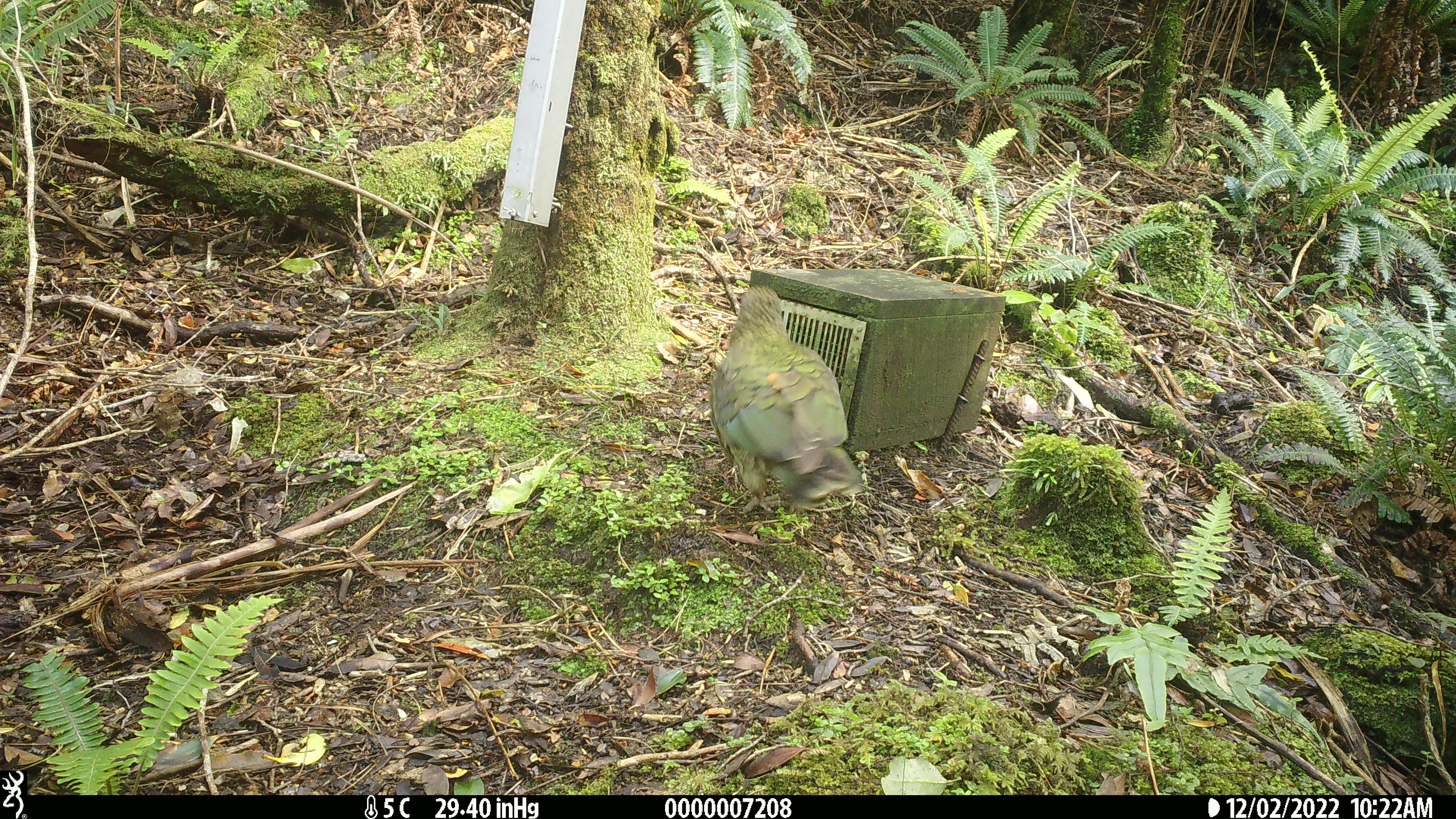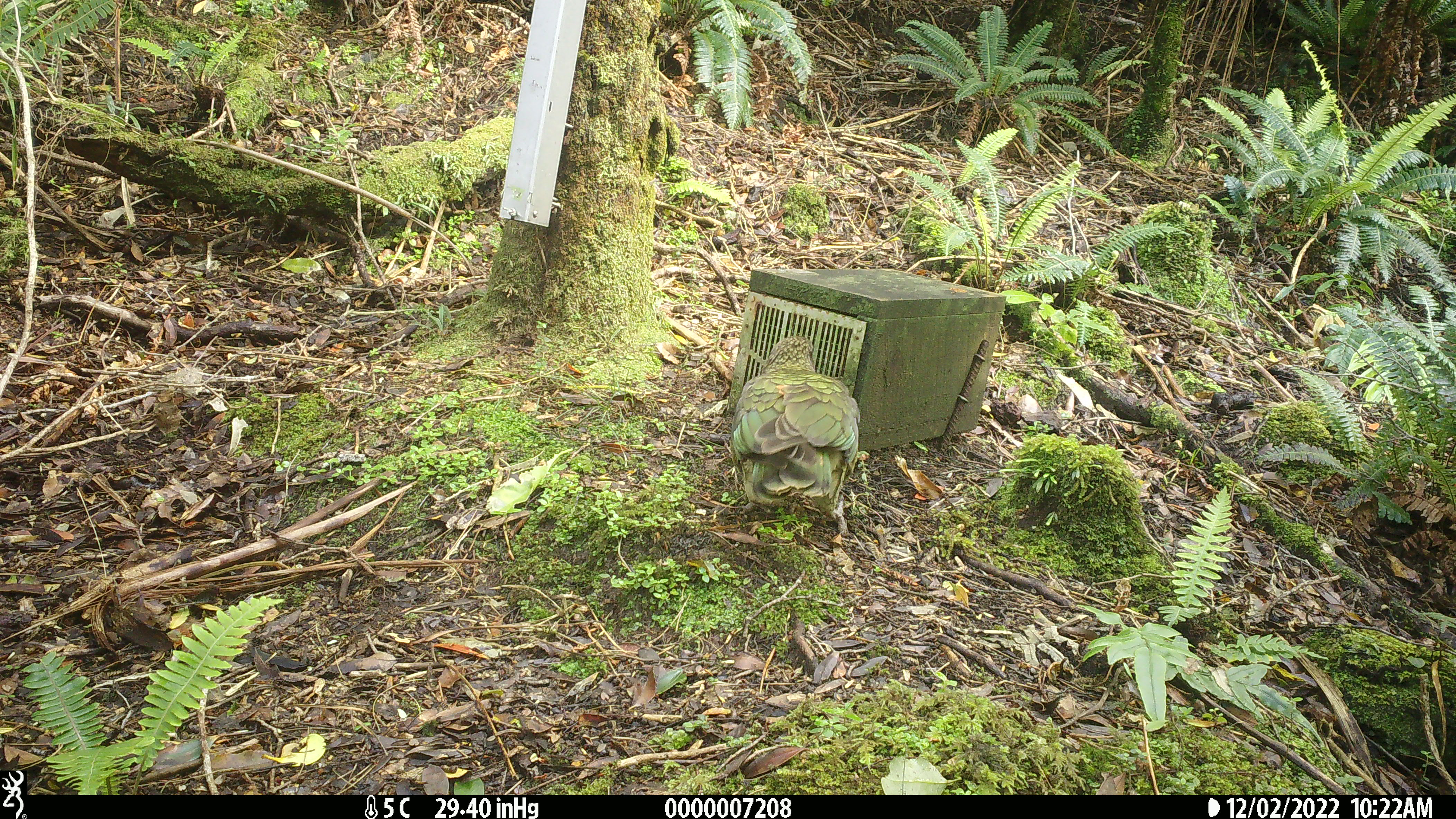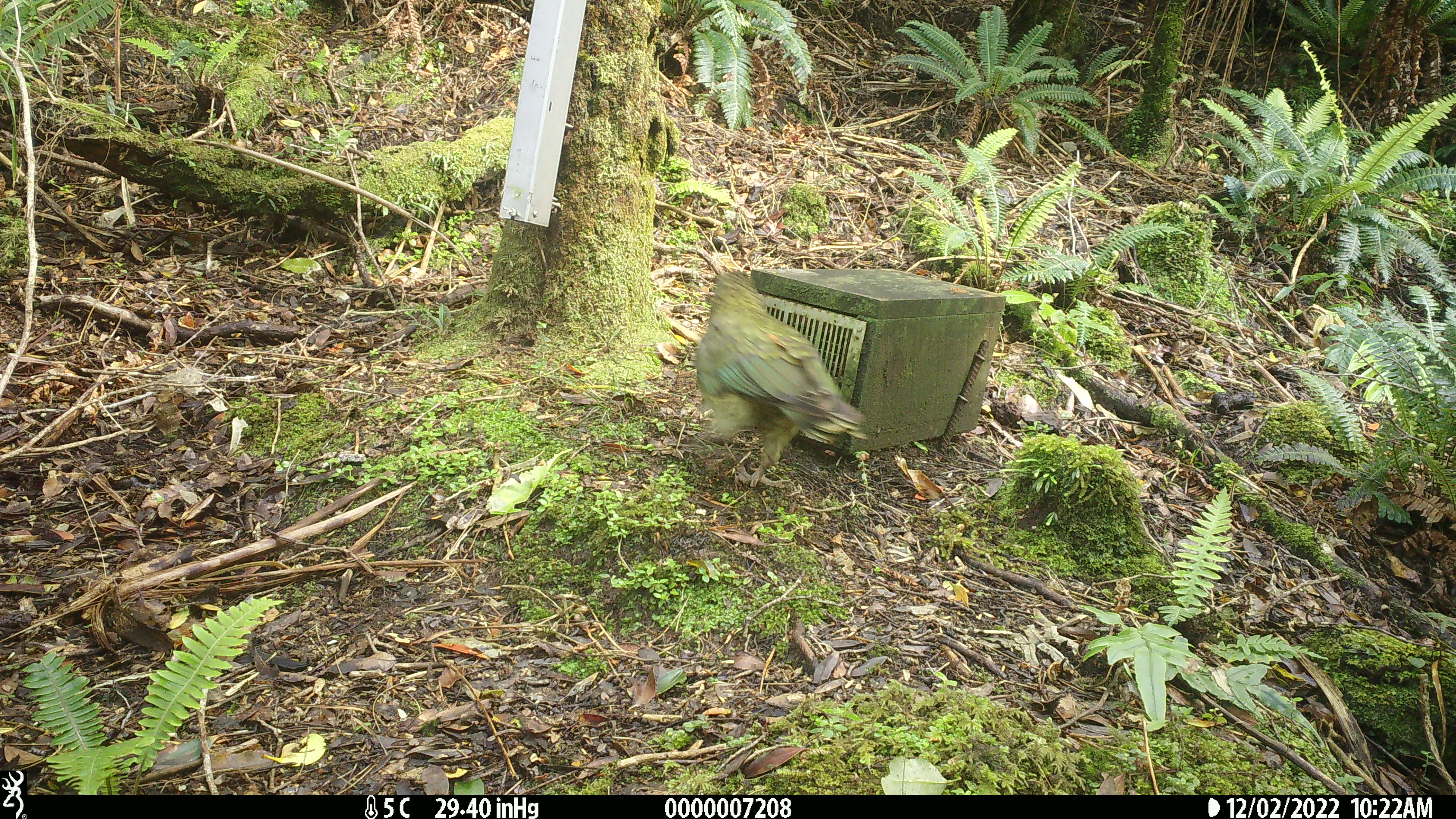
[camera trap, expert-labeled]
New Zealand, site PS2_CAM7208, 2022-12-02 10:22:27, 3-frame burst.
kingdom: Animalia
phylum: Chordata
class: Aves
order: Psittaciformes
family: Strigopidae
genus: Nestor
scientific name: Nestor notabilis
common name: kea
Kea (Nestor notabilis).